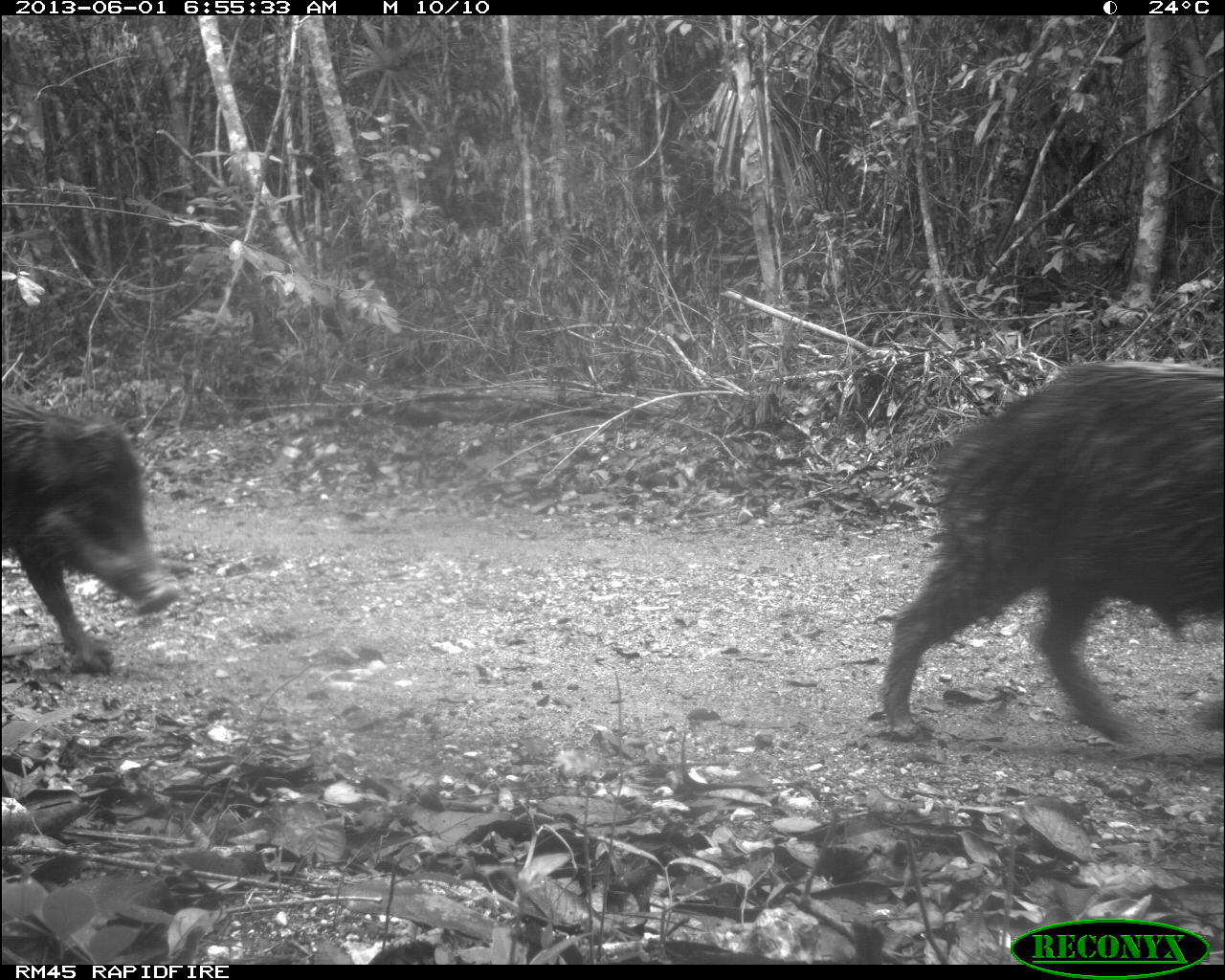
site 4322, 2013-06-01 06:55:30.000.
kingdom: Animalia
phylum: Chordata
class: Mammalia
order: Artiodactyla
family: Tayassuidae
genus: Tayassu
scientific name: Tayassu pecari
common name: white-lipped peccary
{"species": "Tayassu pecari (white-lipped peccary)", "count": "39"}